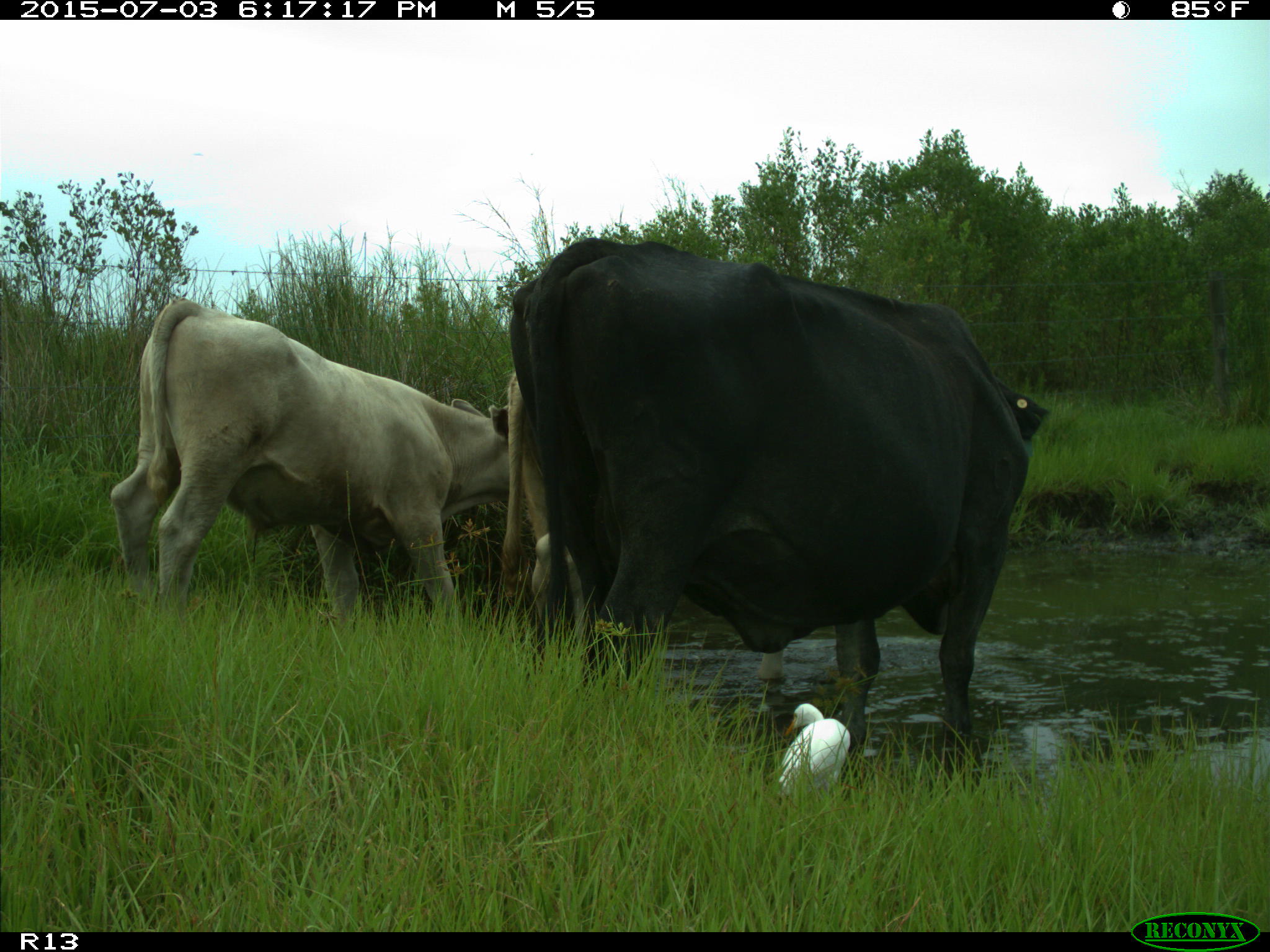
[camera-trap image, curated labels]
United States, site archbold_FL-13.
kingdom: Animalia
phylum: Chordata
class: Mammalia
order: Artiodactyla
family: Bovidae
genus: Bos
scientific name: Bos taurus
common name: domestic cow